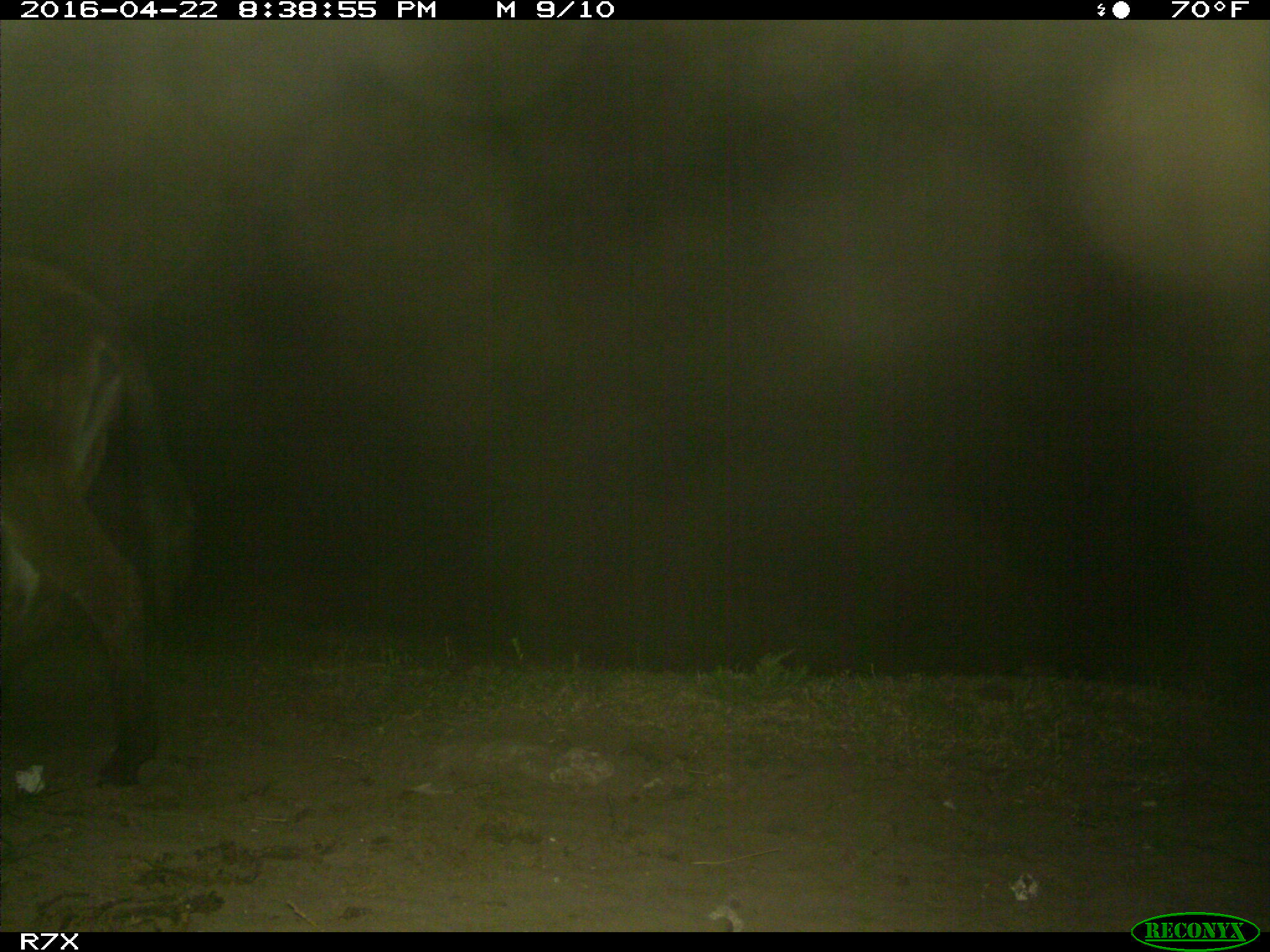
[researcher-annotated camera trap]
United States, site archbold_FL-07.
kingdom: Animalia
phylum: Chordata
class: Mammalia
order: Artiodactyla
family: Bovidae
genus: Bos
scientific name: Bos taurus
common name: domestic cow